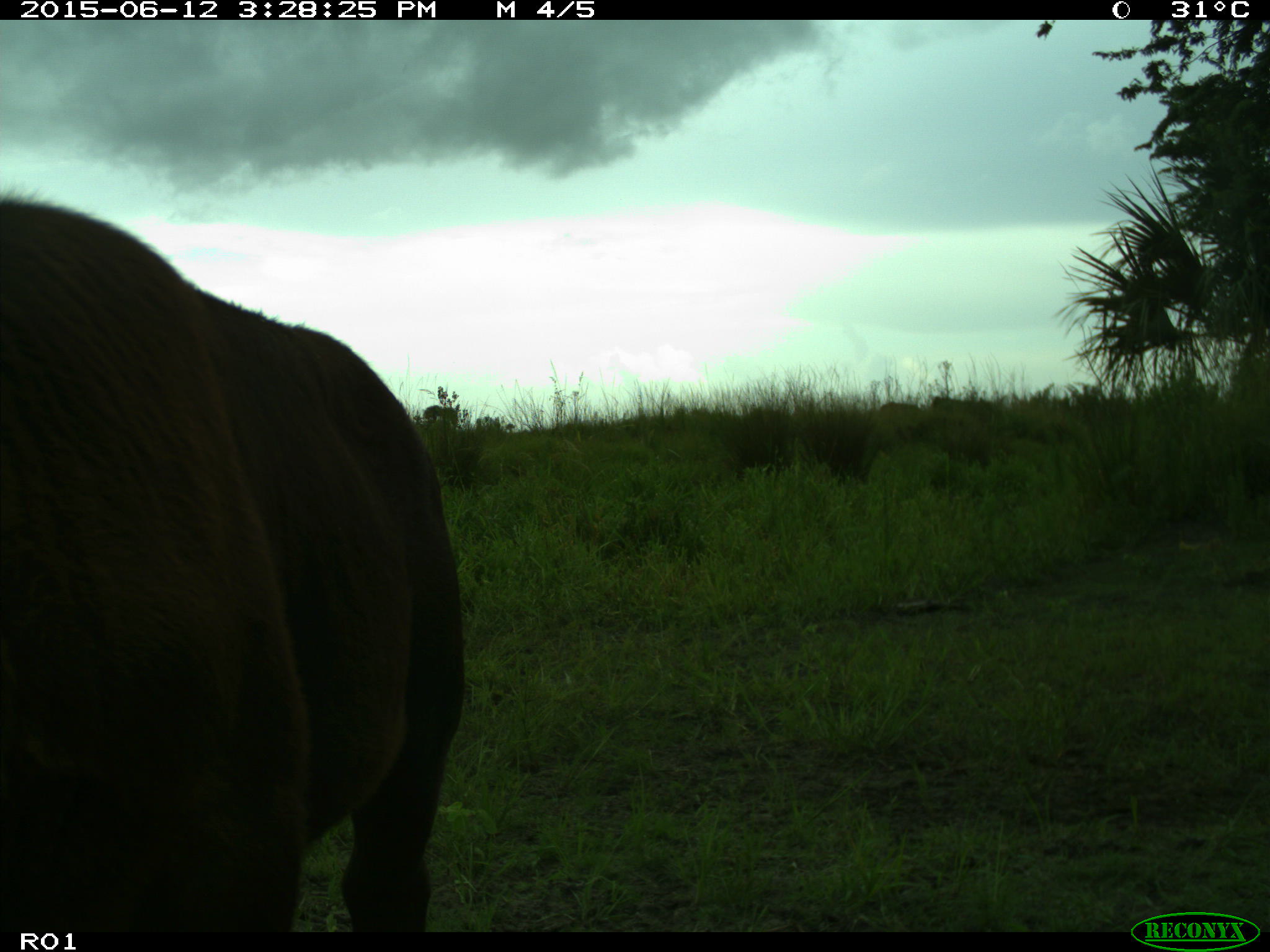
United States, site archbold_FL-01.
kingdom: Animalia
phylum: Chordata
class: Mammalia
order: Artiodactyla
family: Bovidae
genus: Bos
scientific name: Bos taurus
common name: domestic cow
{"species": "Bos taurus (domestic cow)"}